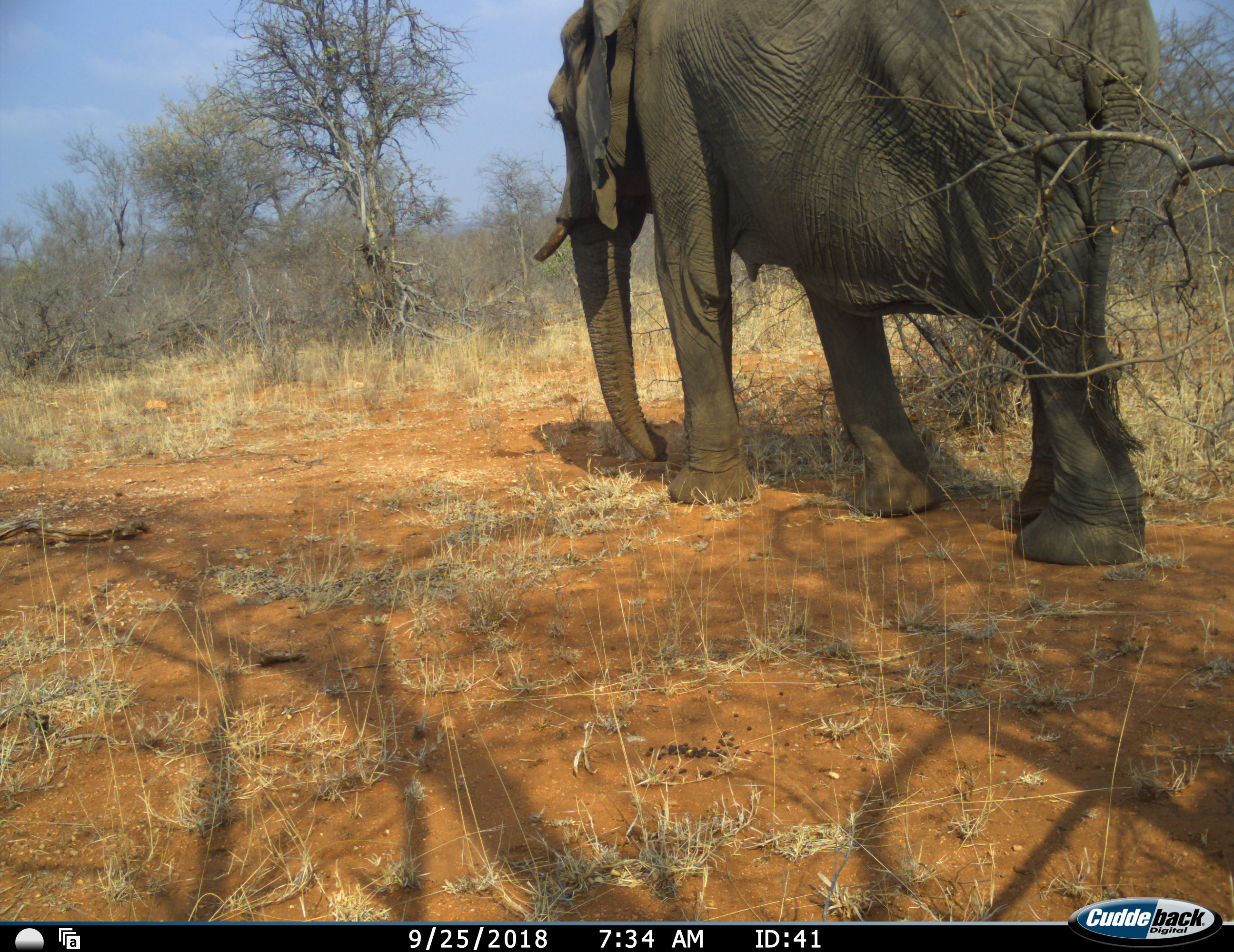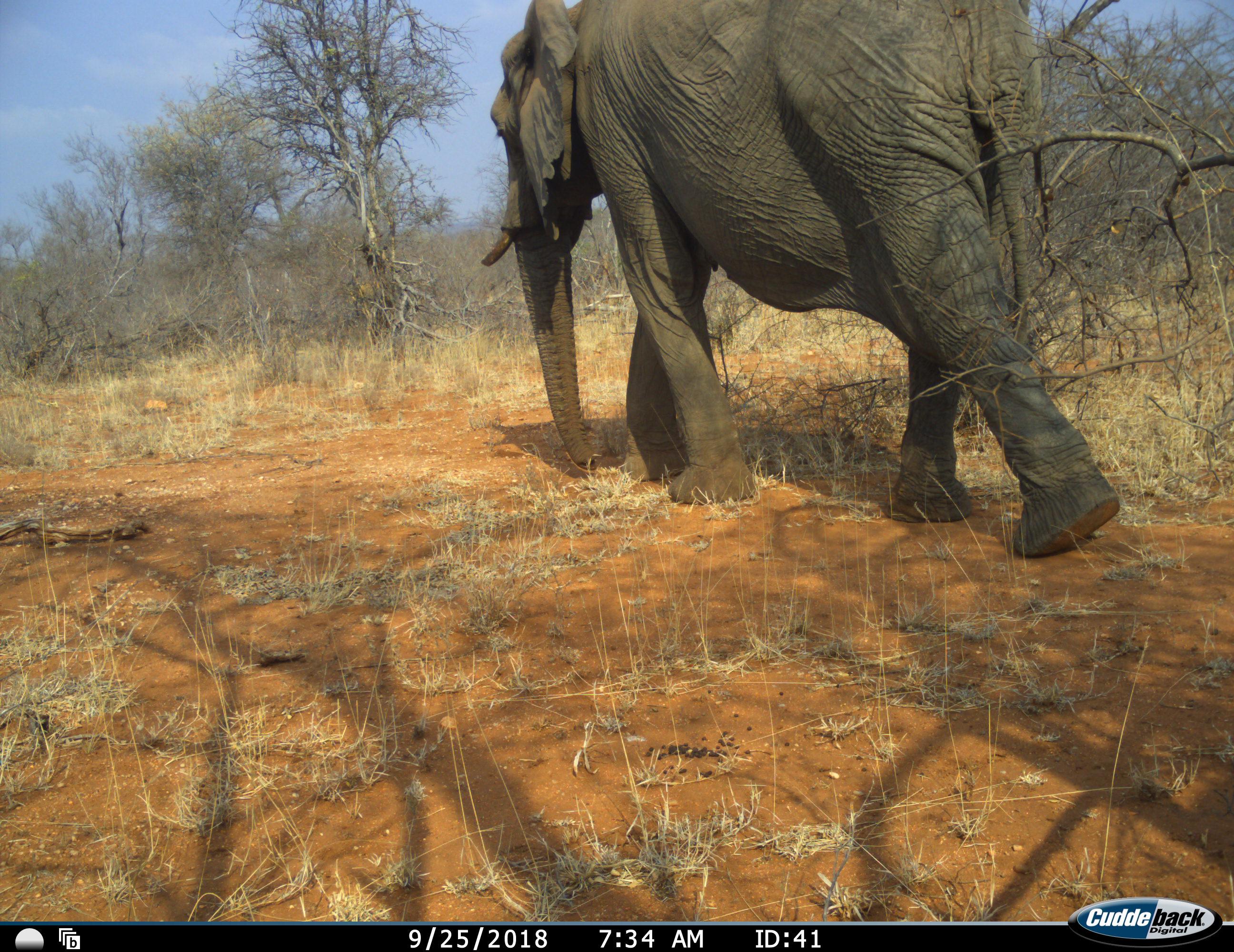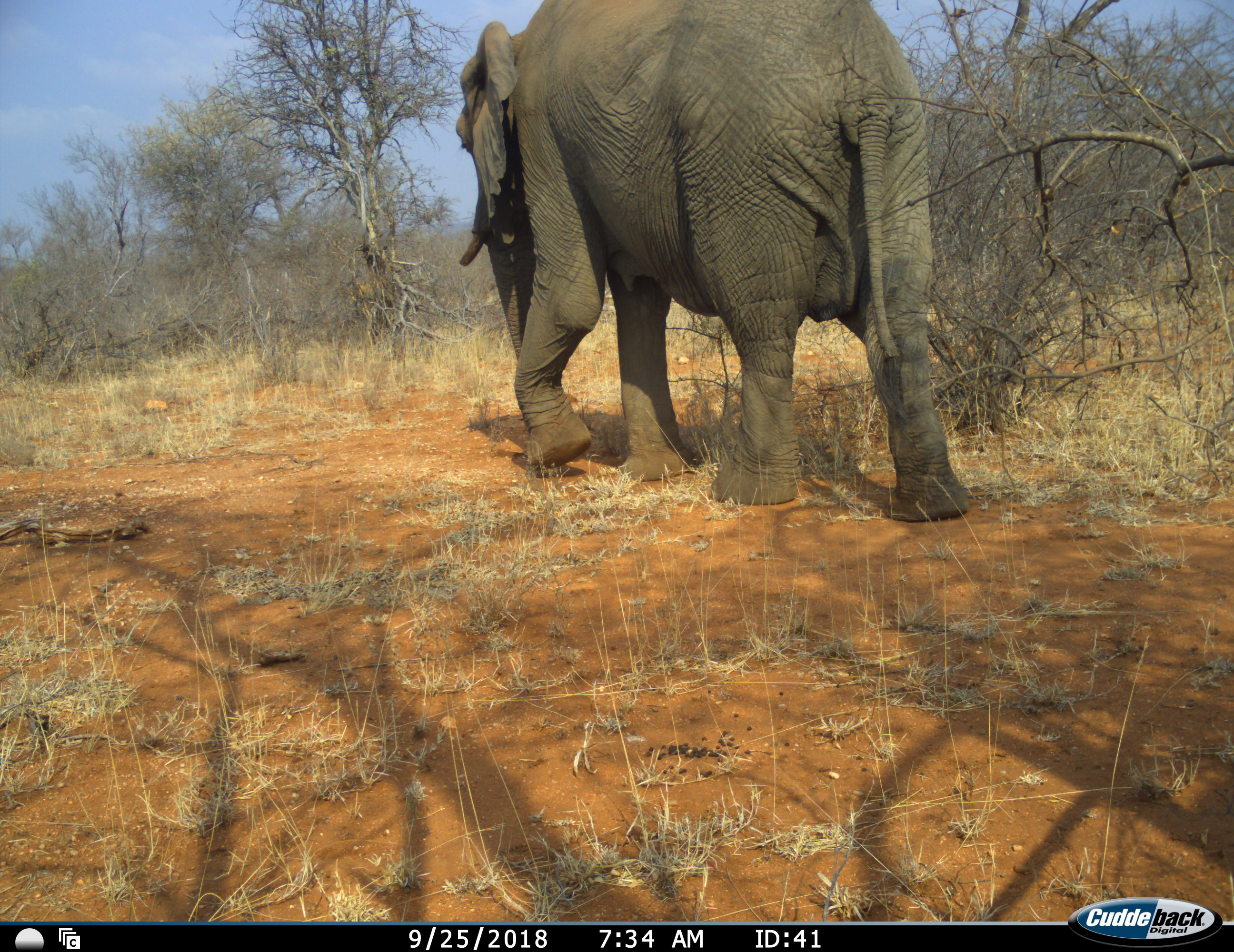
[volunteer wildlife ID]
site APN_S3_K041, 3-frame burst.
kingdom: Animalia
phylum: Chordata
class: Mammalia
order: Proboscidea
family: Elephantidae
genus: Loxodonta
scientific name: Loxodonta africana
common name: african bush elephant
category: elephant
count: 1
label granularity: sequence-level